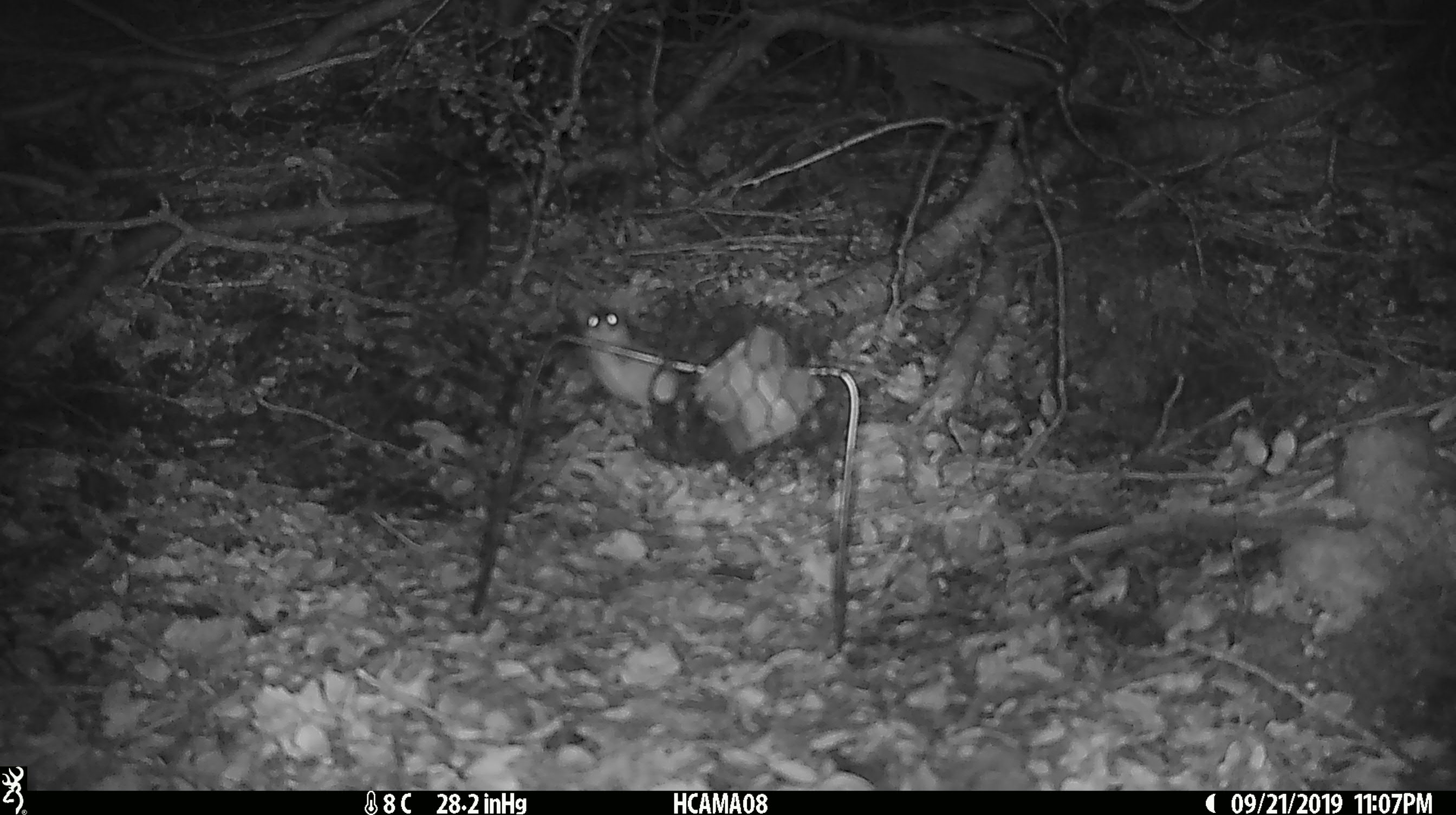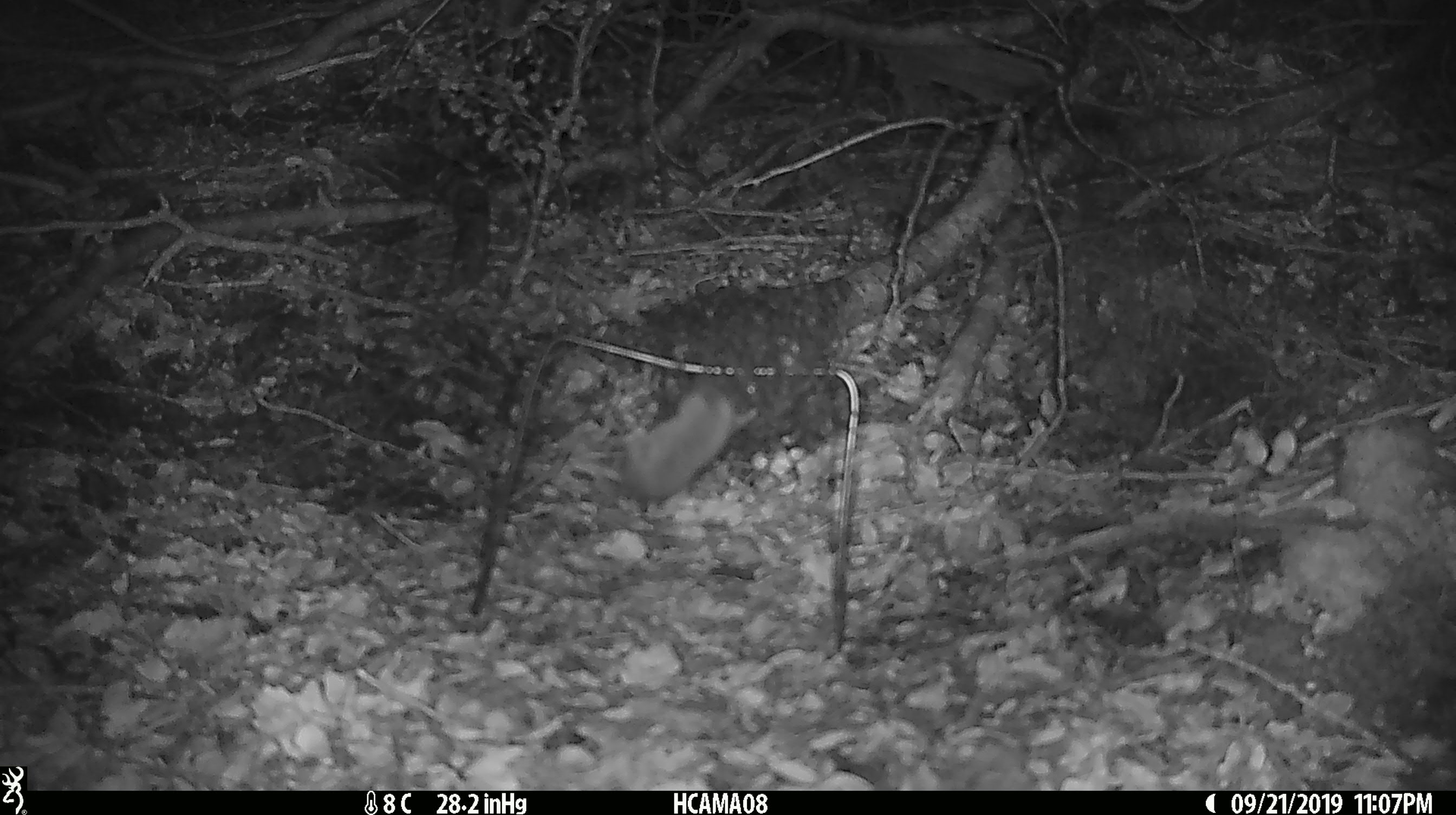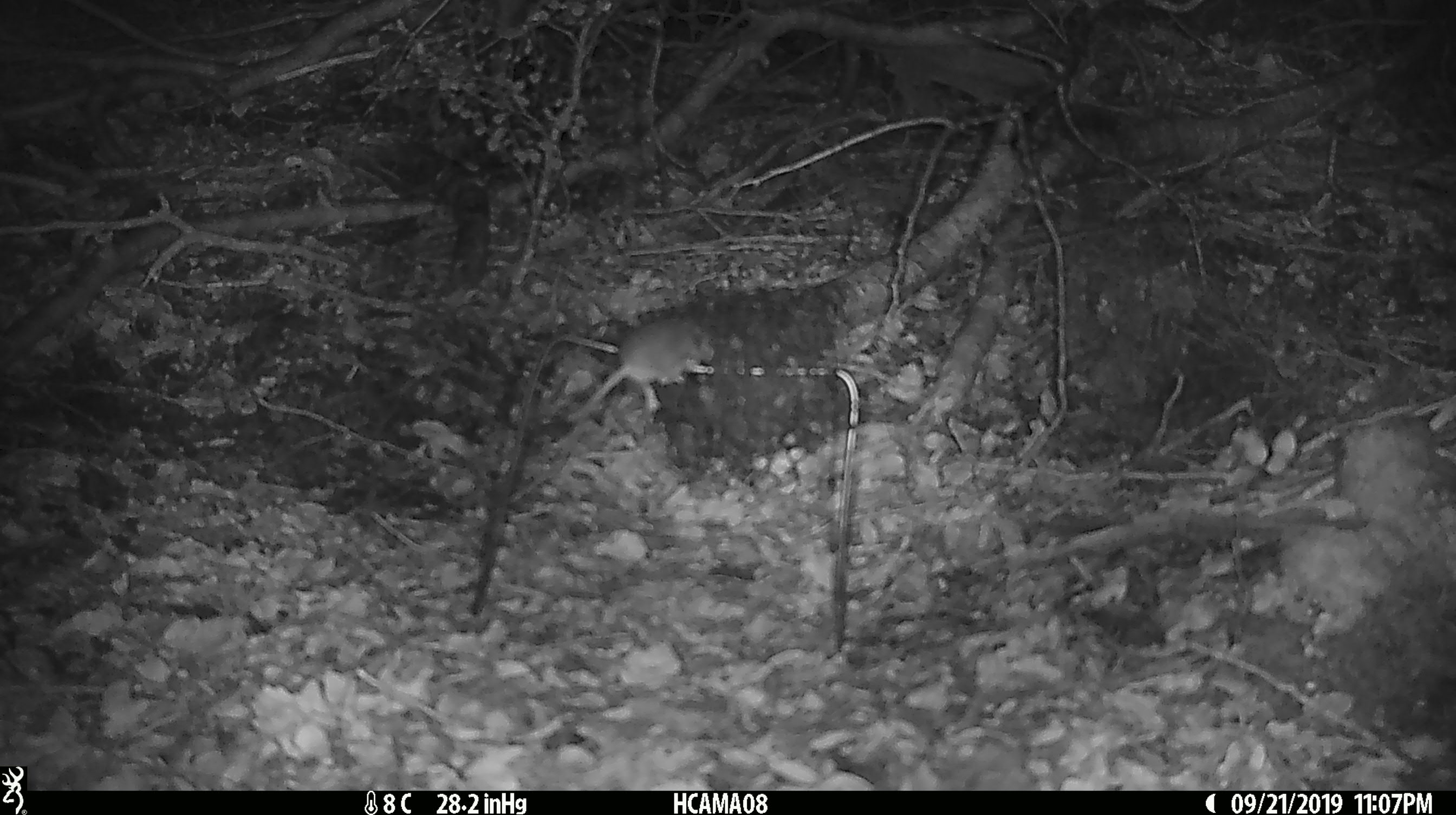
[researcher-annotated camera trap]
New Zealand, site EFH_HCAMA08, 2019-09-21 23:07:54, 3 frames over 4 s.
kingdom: Animalia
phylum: Chordata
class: Mammalia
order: Rodentia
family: Muridae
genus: Mus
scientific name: Mus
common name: mouse